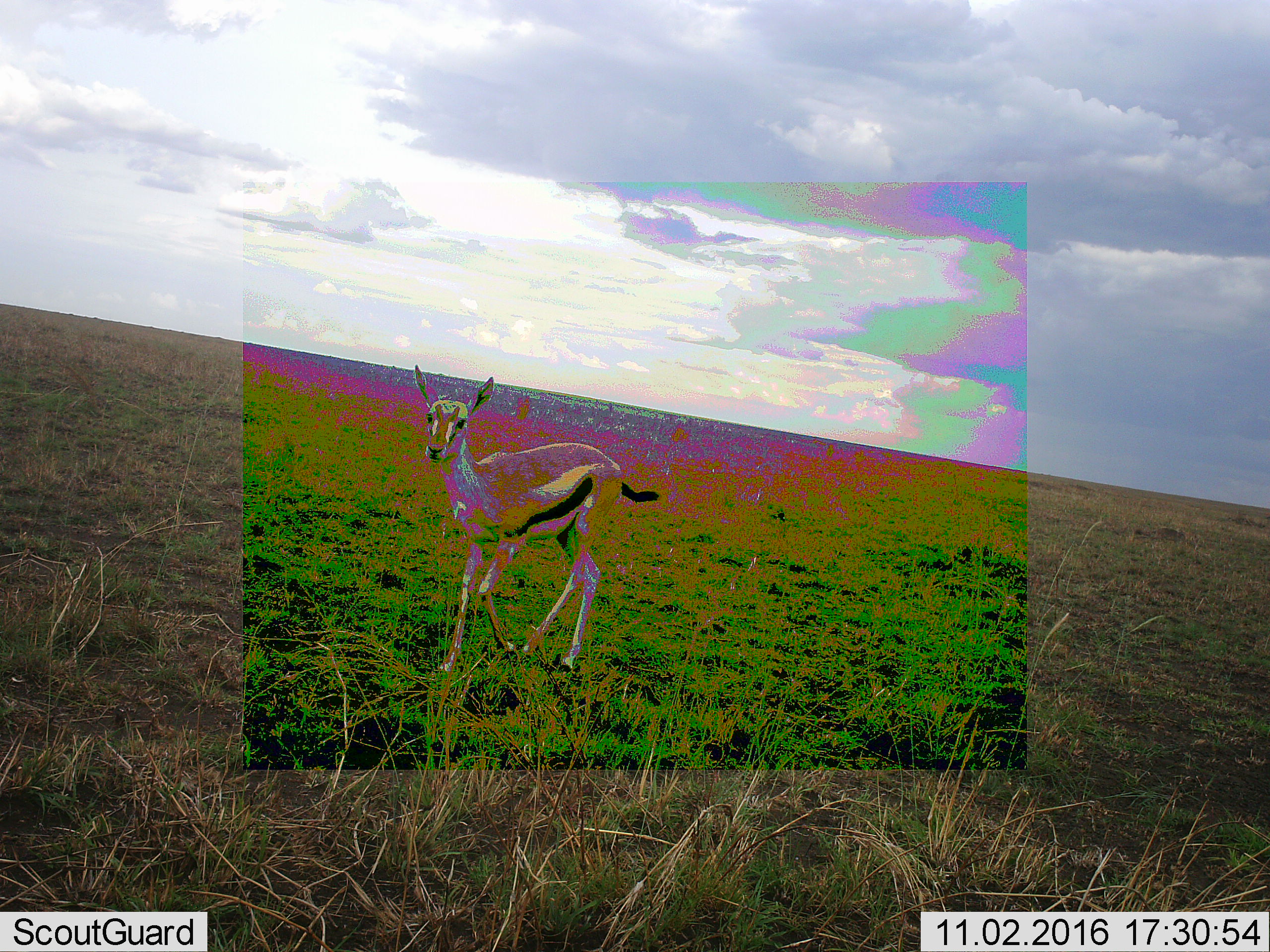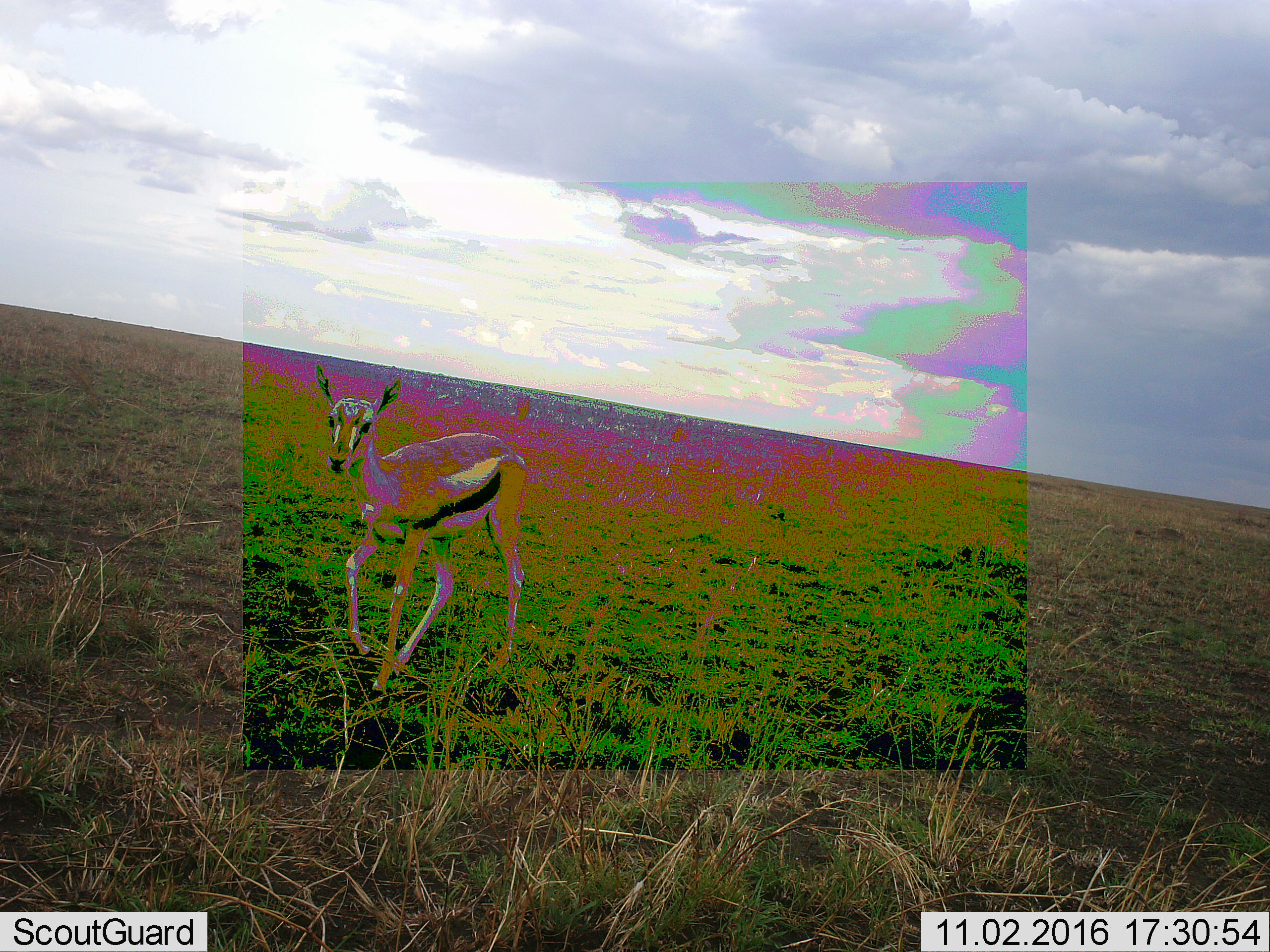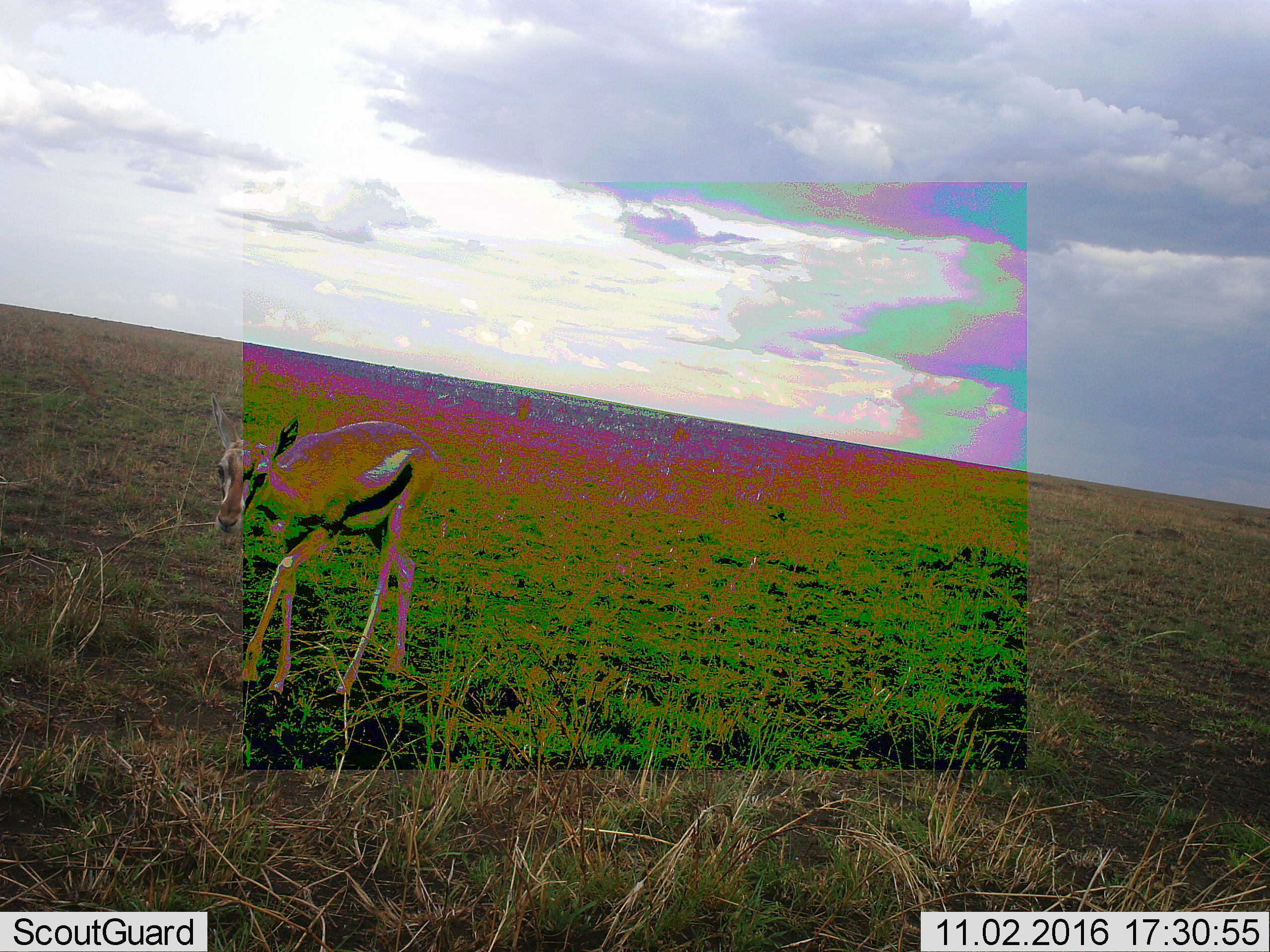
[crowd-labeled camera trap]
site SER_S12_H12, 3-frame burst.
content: unidentified animal